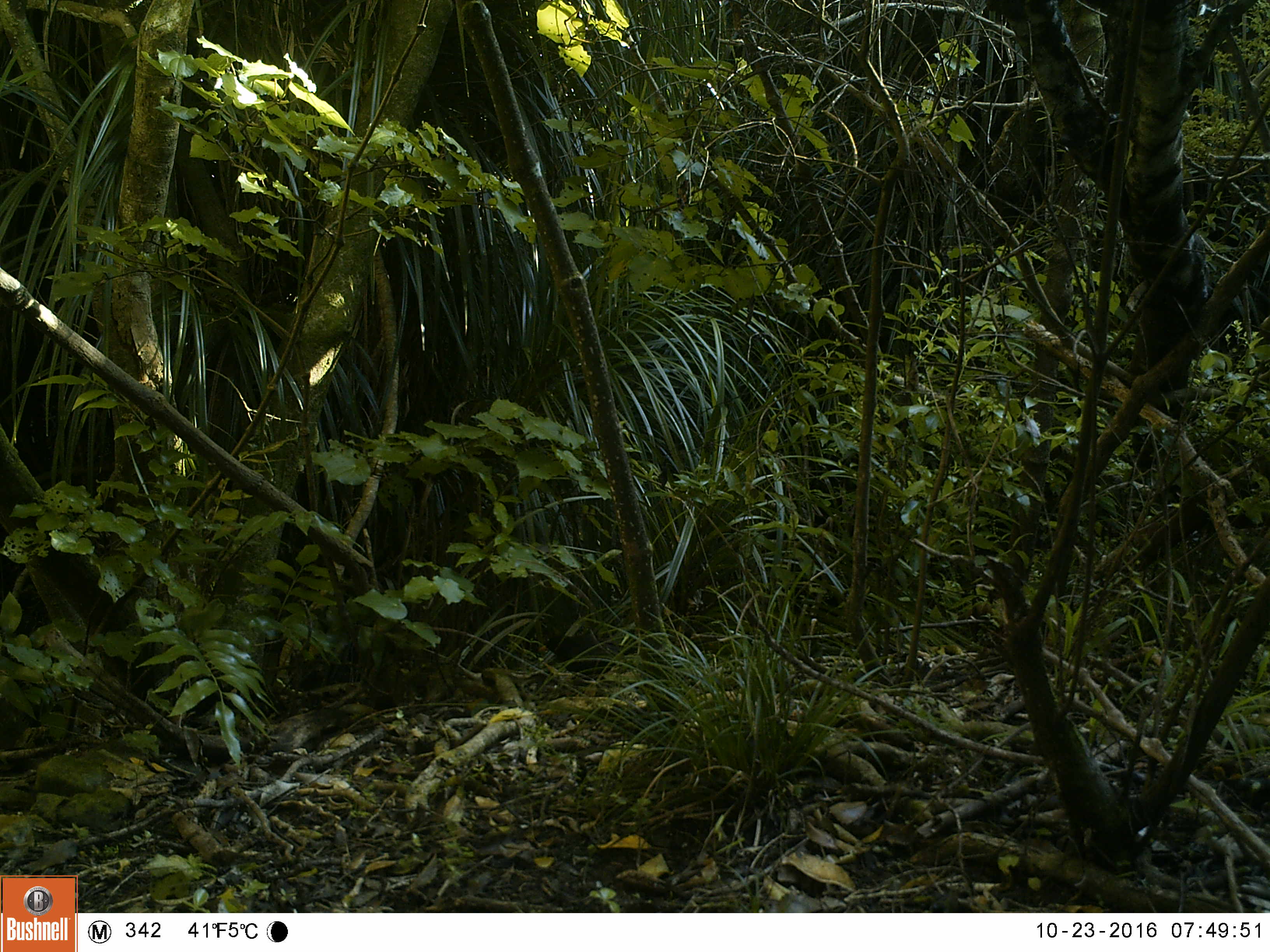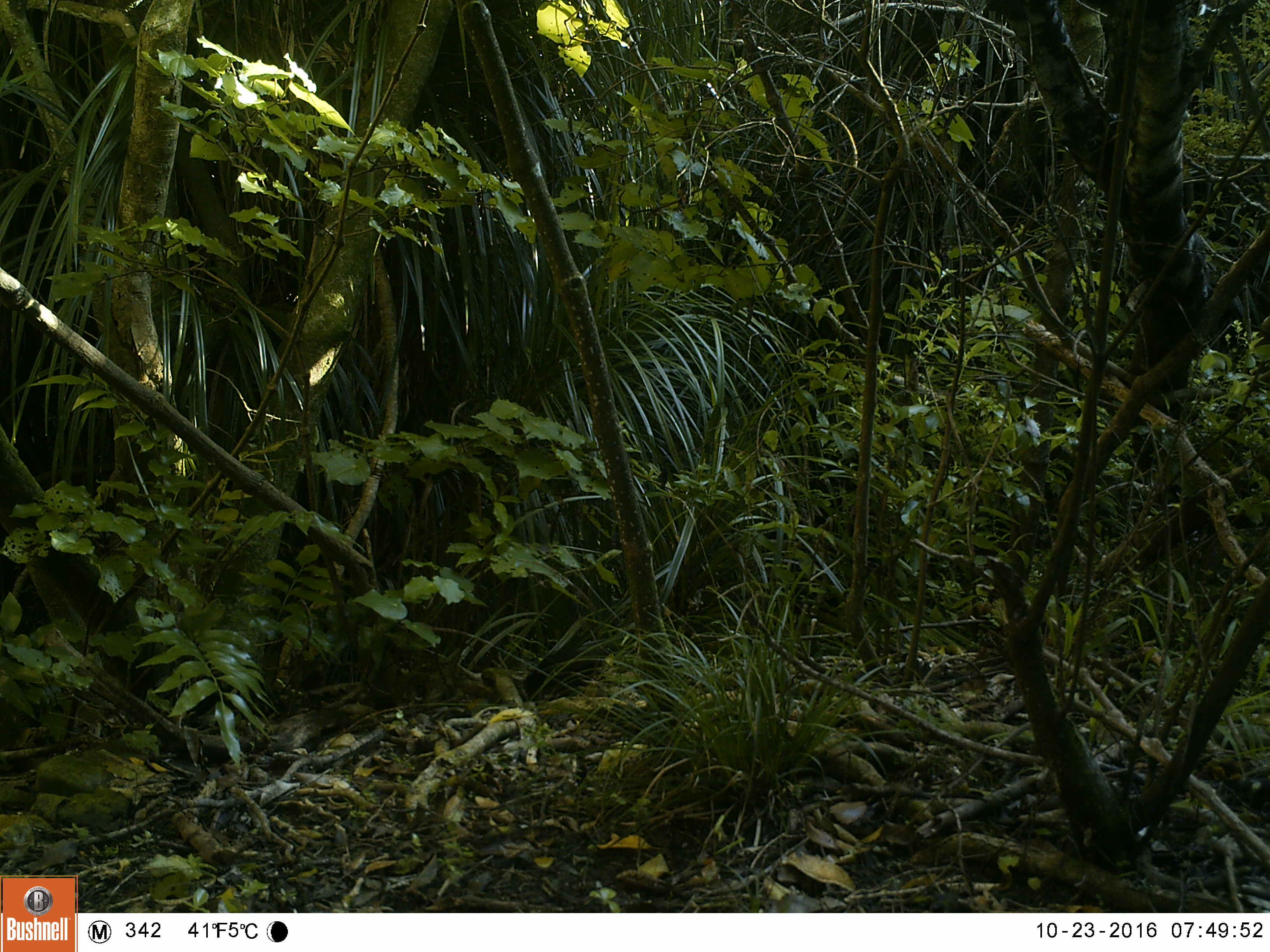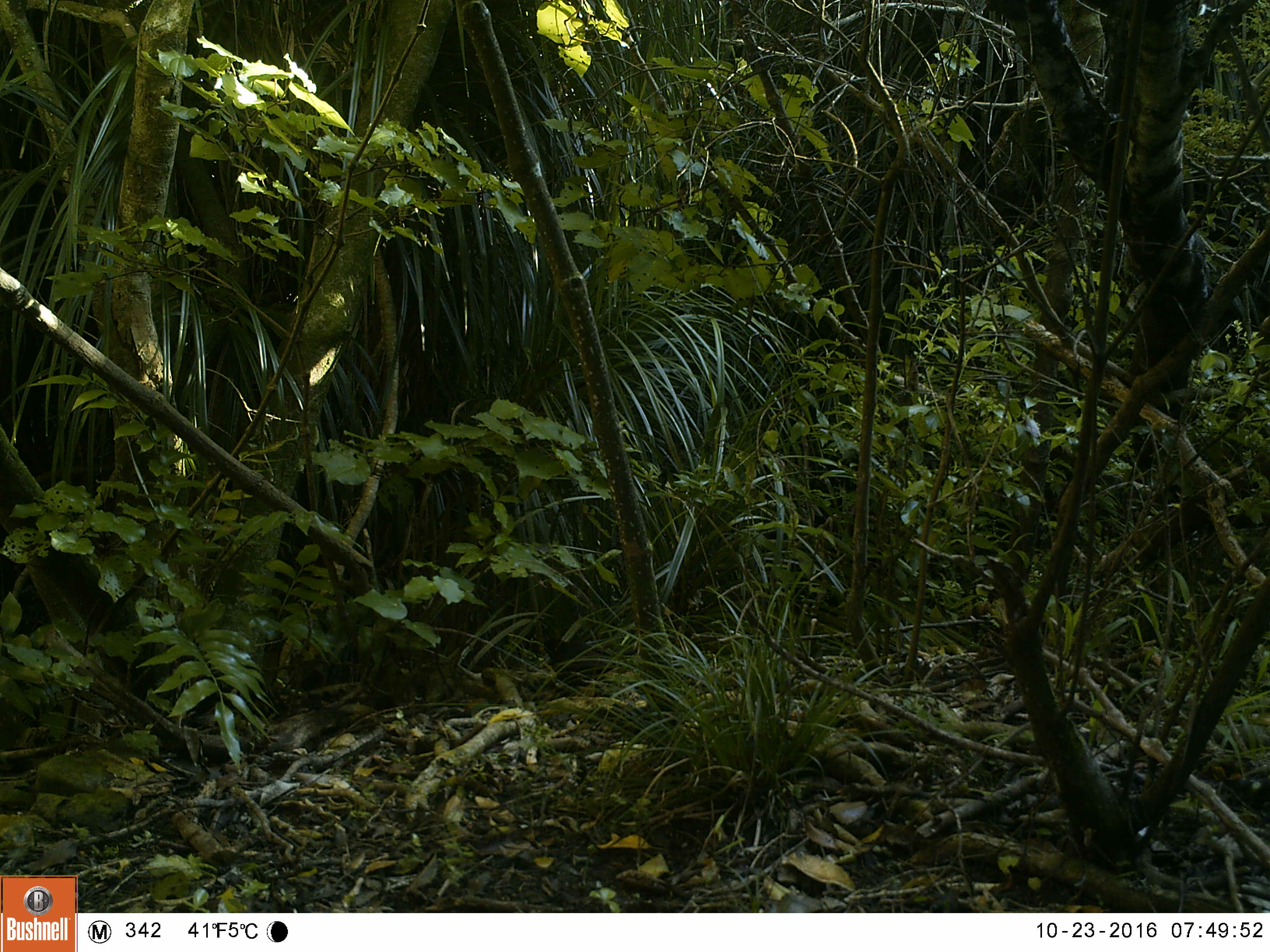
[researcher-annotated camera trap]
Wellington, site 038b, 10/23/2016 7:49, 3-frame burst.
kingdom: Animalia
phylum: Chordata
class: Aves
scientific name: Aves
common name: bird